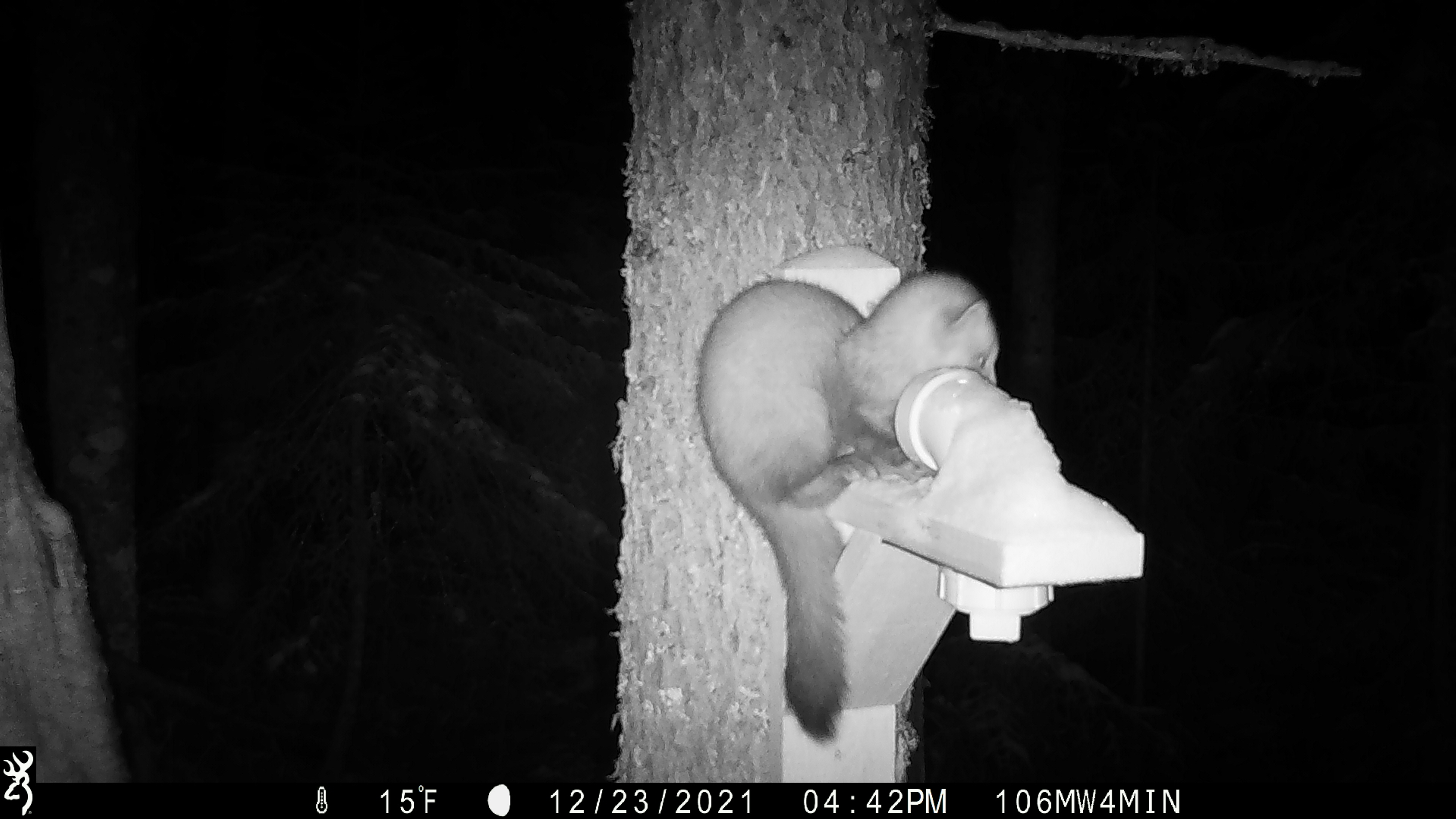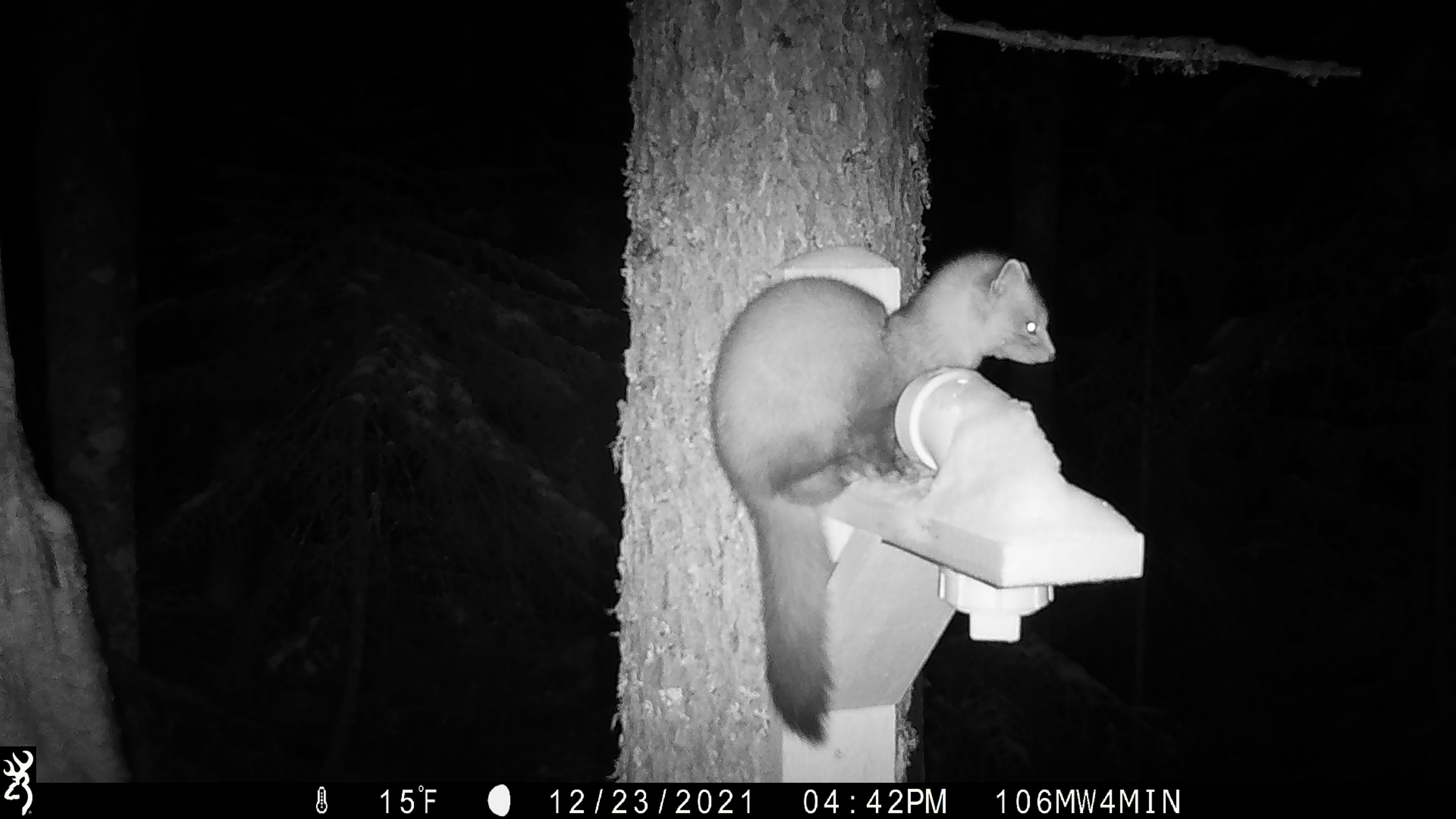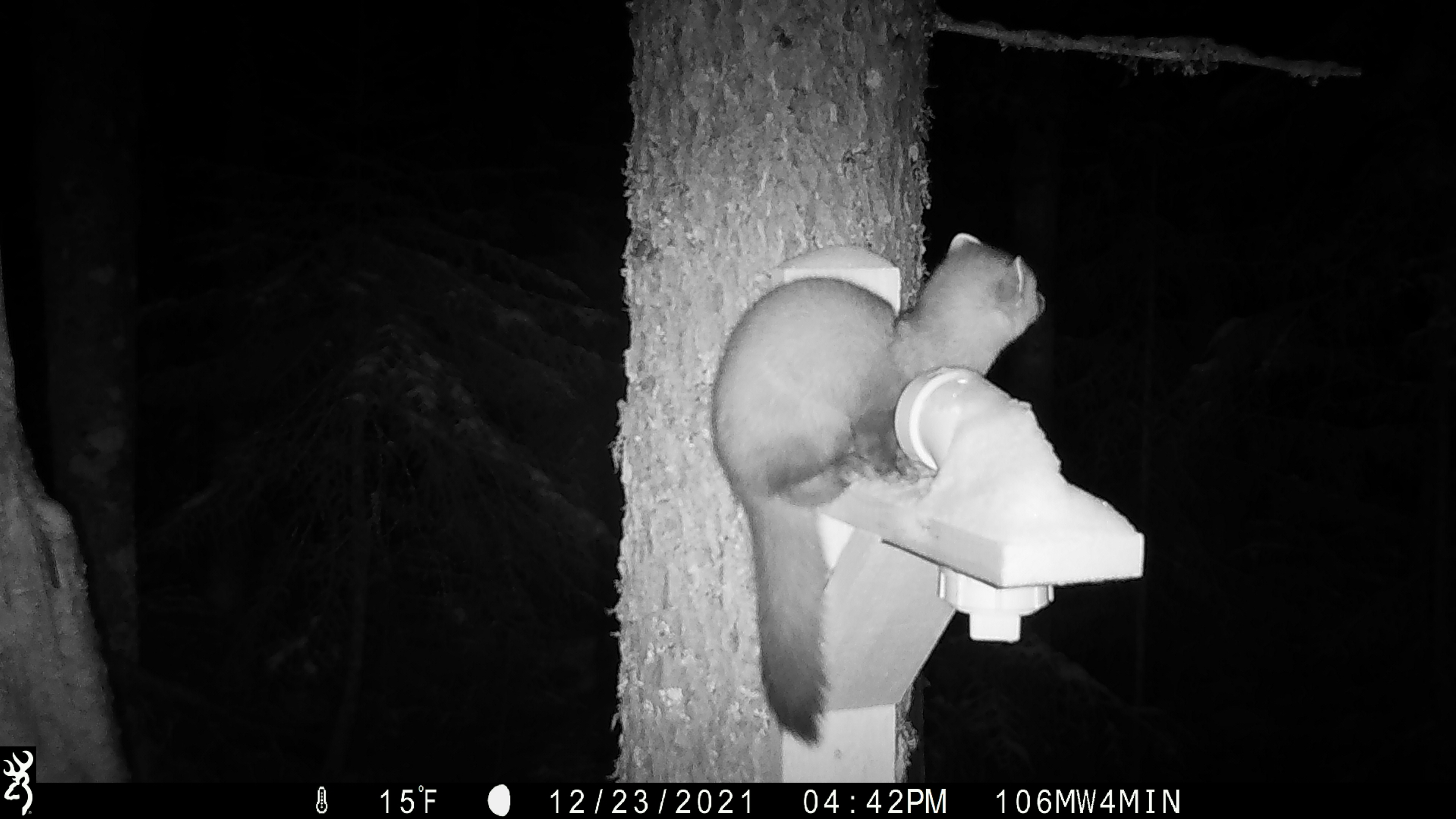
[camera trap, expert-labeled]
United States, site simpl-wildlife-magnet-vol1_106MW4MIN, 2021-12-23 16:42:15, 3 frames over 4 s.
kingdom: Animalia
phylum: Chordata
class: Mammalia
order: Carnivora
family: Mustelidae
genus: Martes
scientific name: Martes americana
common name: american marten